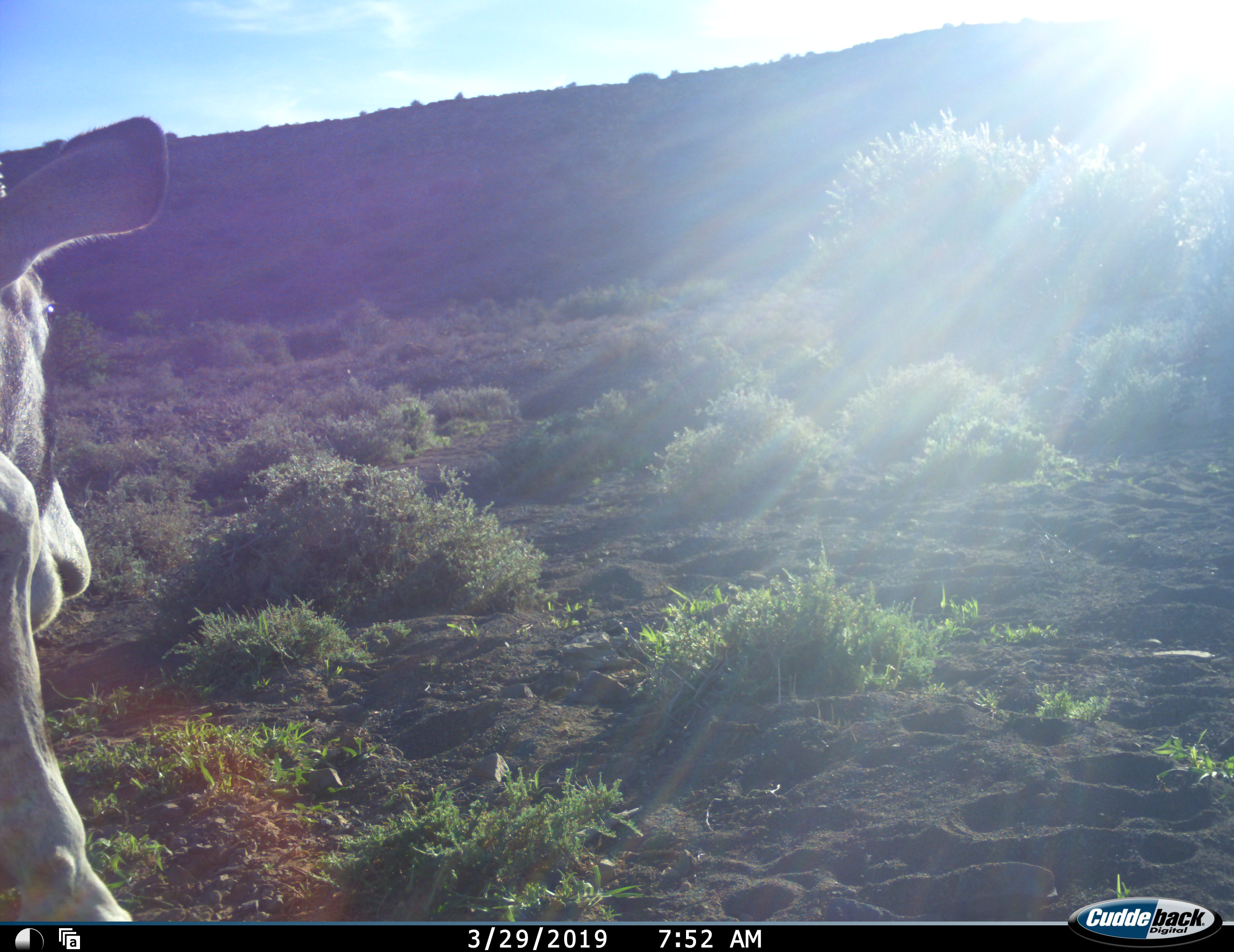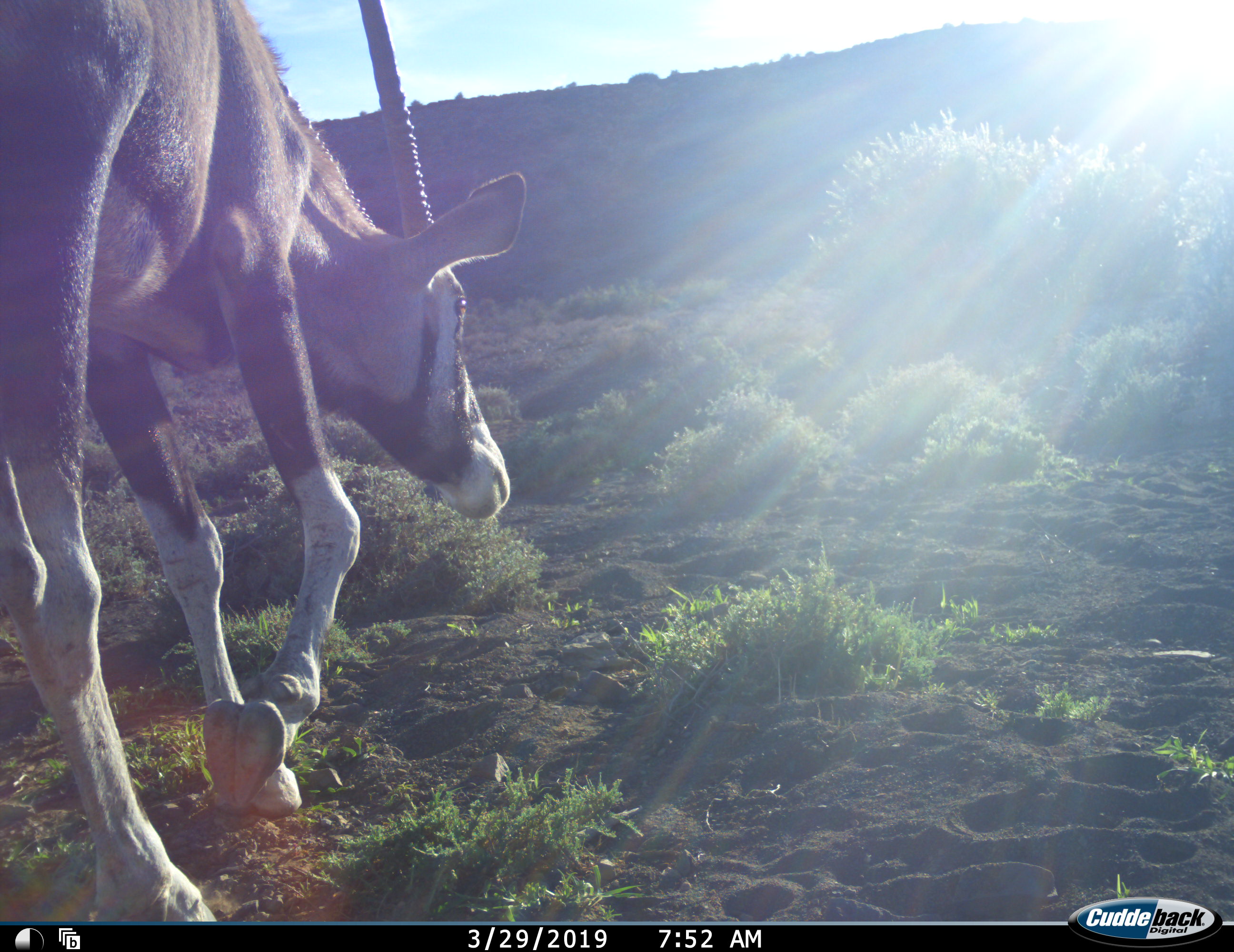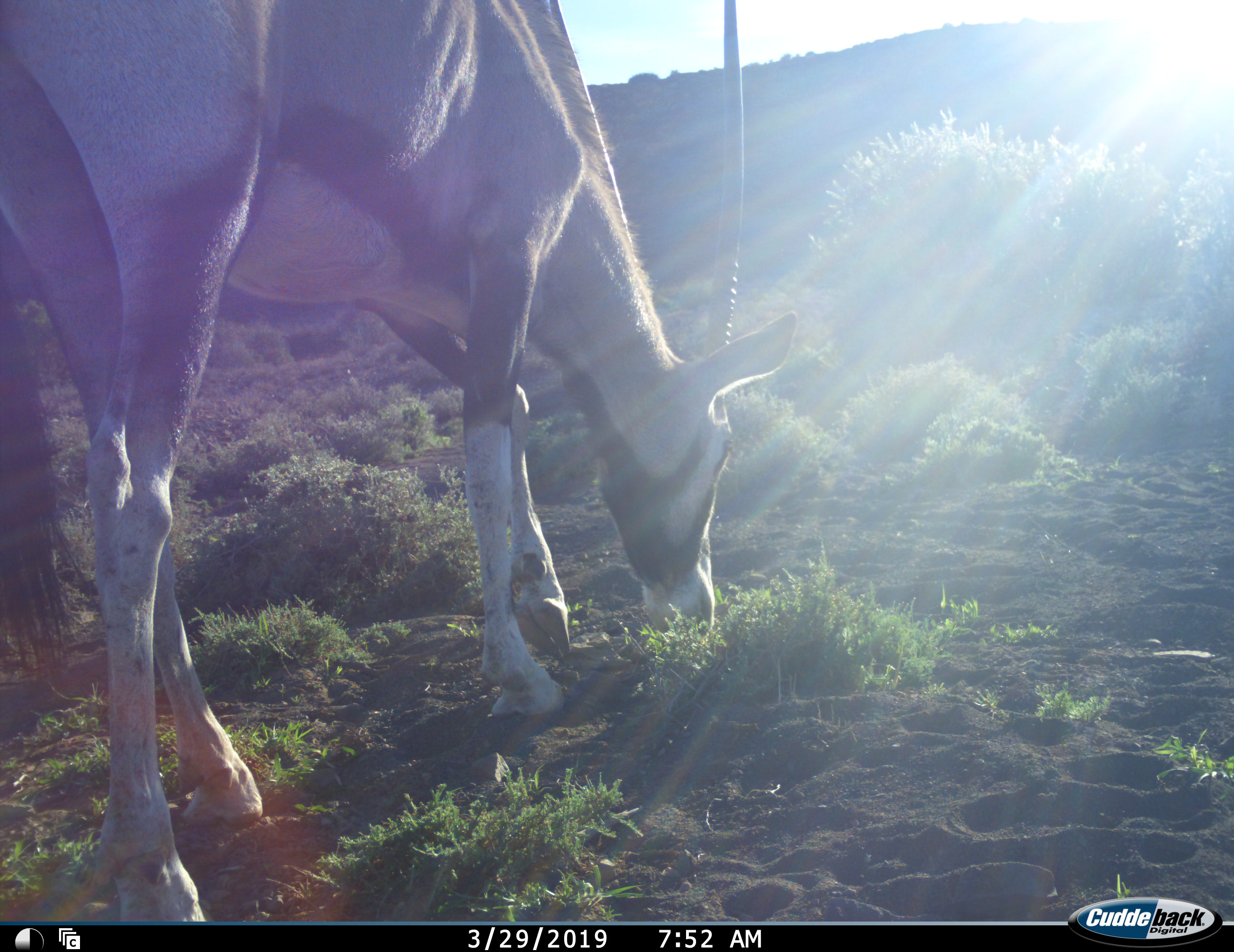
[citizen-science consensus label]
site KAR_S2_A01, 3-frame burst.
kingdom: Animalia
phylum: Chordata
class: Mammalia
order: Artiodactyla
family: Bovidae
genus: Oryx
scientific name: Oryx gazella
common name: gemsbok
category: oryx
Oryx (gemsbok) (Oryx gazella), count 1. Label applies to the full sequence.